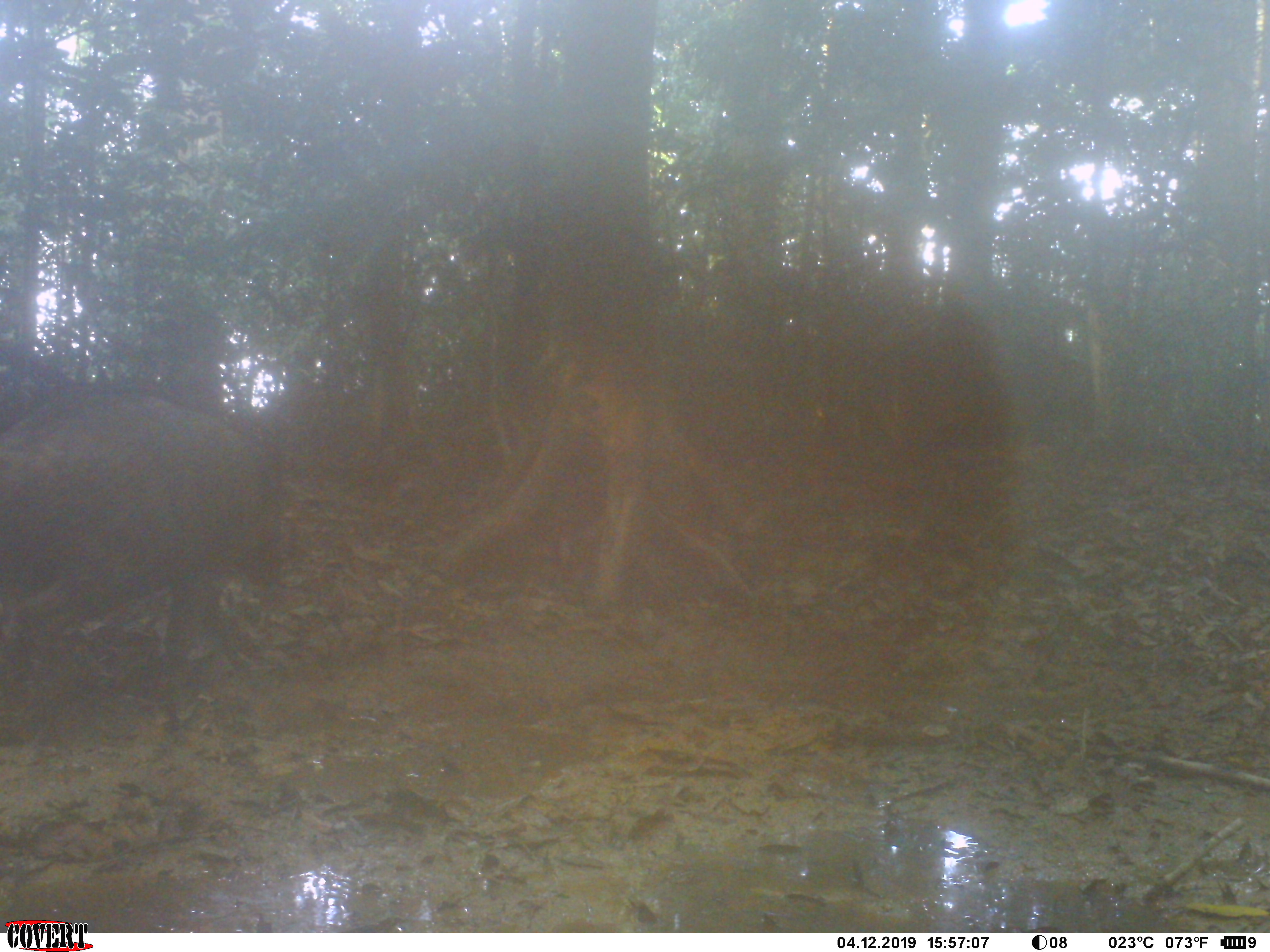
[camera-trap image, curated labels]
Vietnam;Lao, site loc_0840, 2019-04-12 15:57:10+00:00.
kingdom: Animalia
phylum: Chordata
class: Mammalia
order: Artiodactyla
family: Suidae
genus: Sus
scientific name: Sus scrofa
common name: eurasian wild pig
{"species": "eurasian wild pig (Sus scrofa)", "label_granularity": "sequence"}